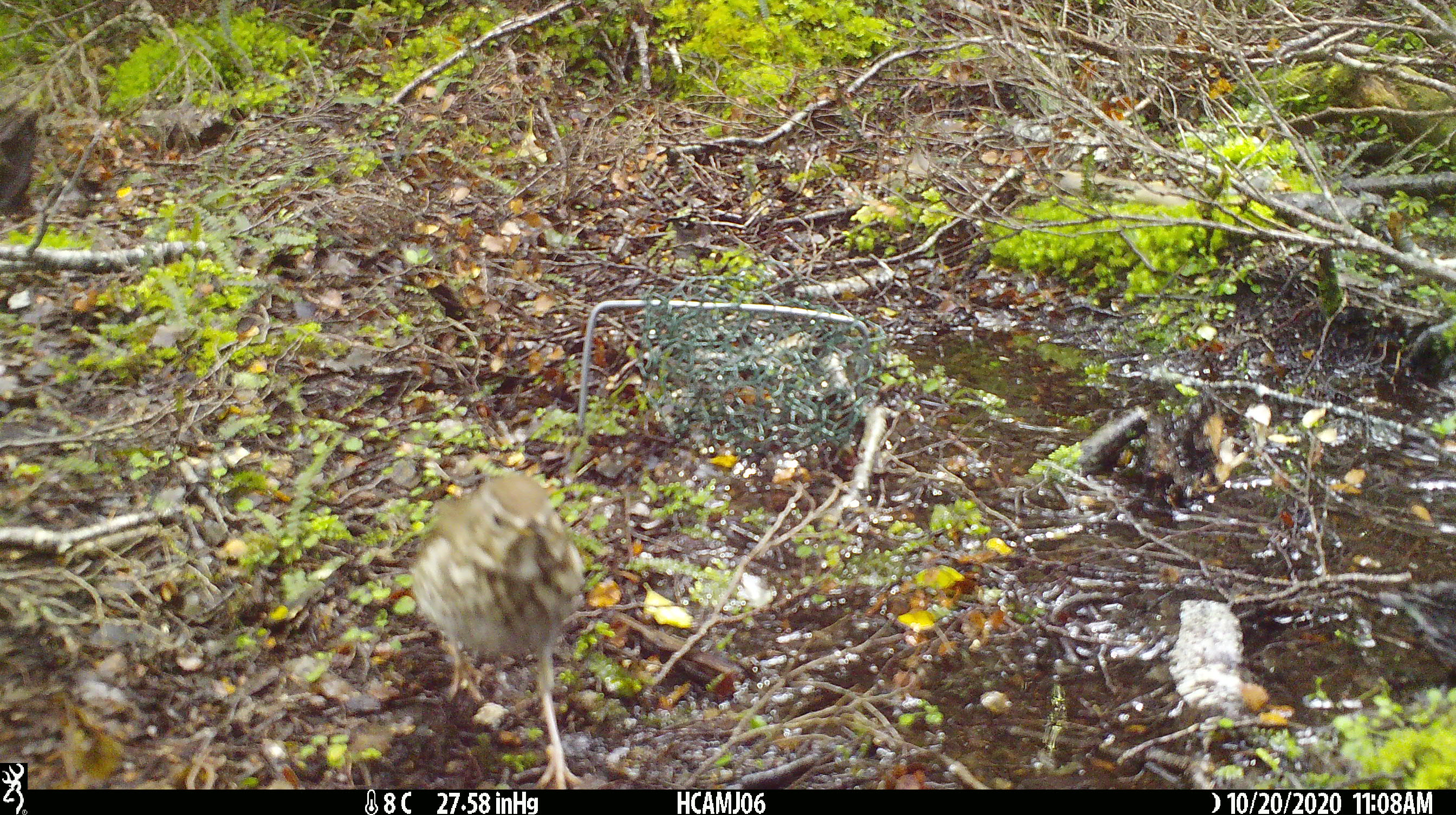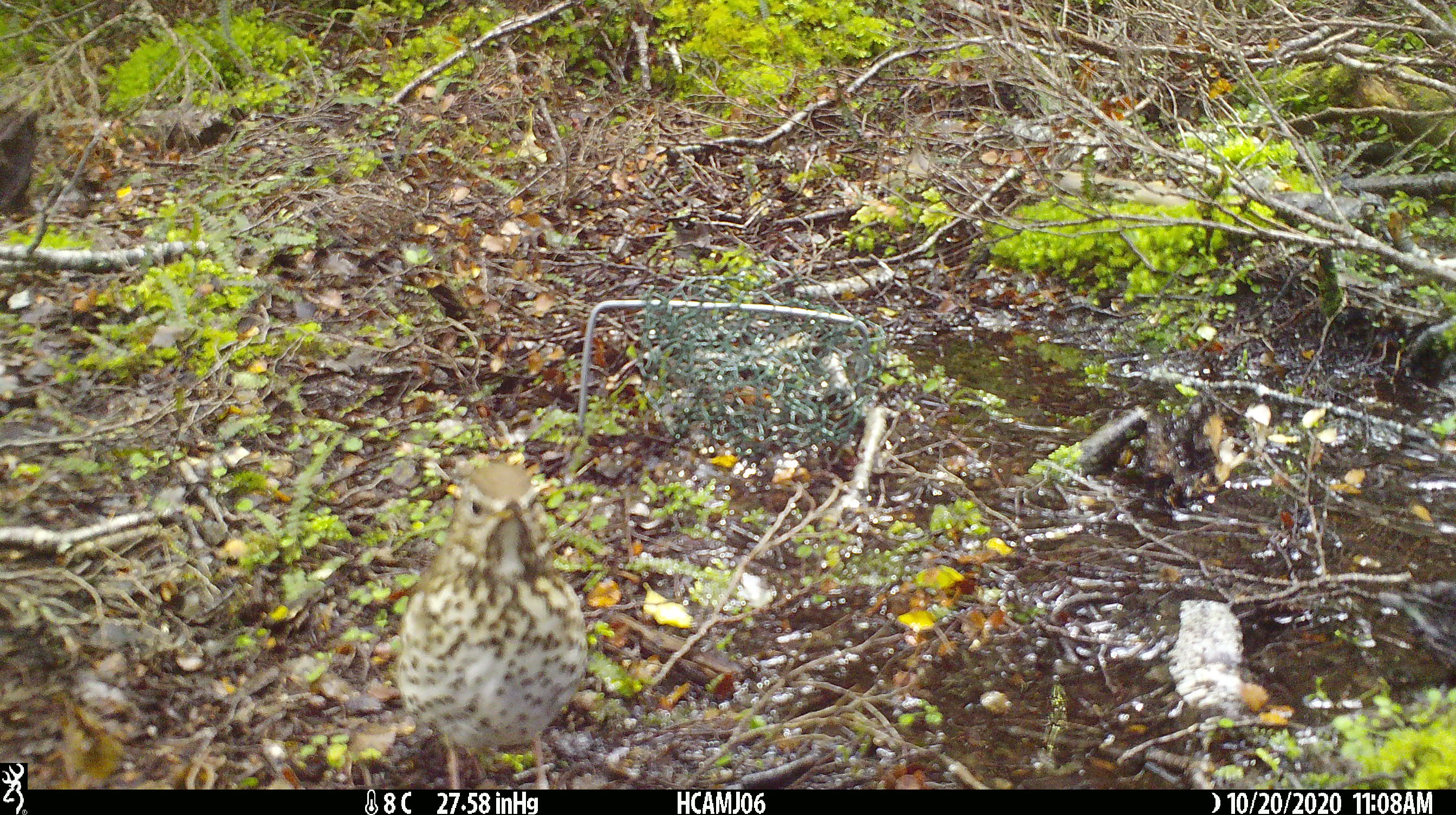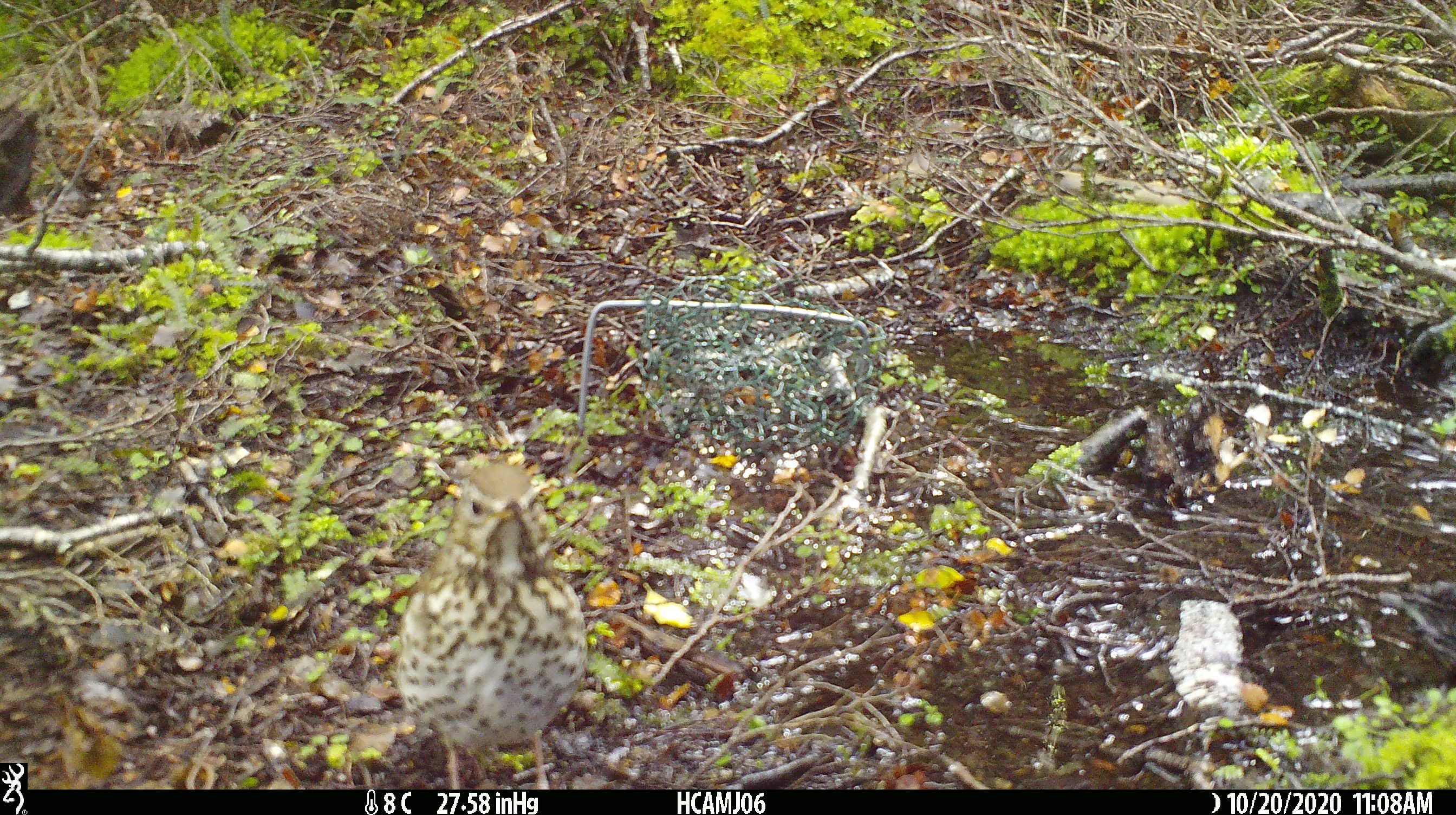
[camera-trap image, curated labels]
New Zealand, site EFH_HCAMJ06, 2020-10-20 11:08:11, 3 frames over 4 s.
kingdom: Animalia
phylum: Chordata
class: Aves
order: Passeriformes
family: Turdidae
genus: Turdus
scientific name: Turdus philomelos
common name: song thrush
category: thrush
Thrush (song thrush) (Turdus philomelos).